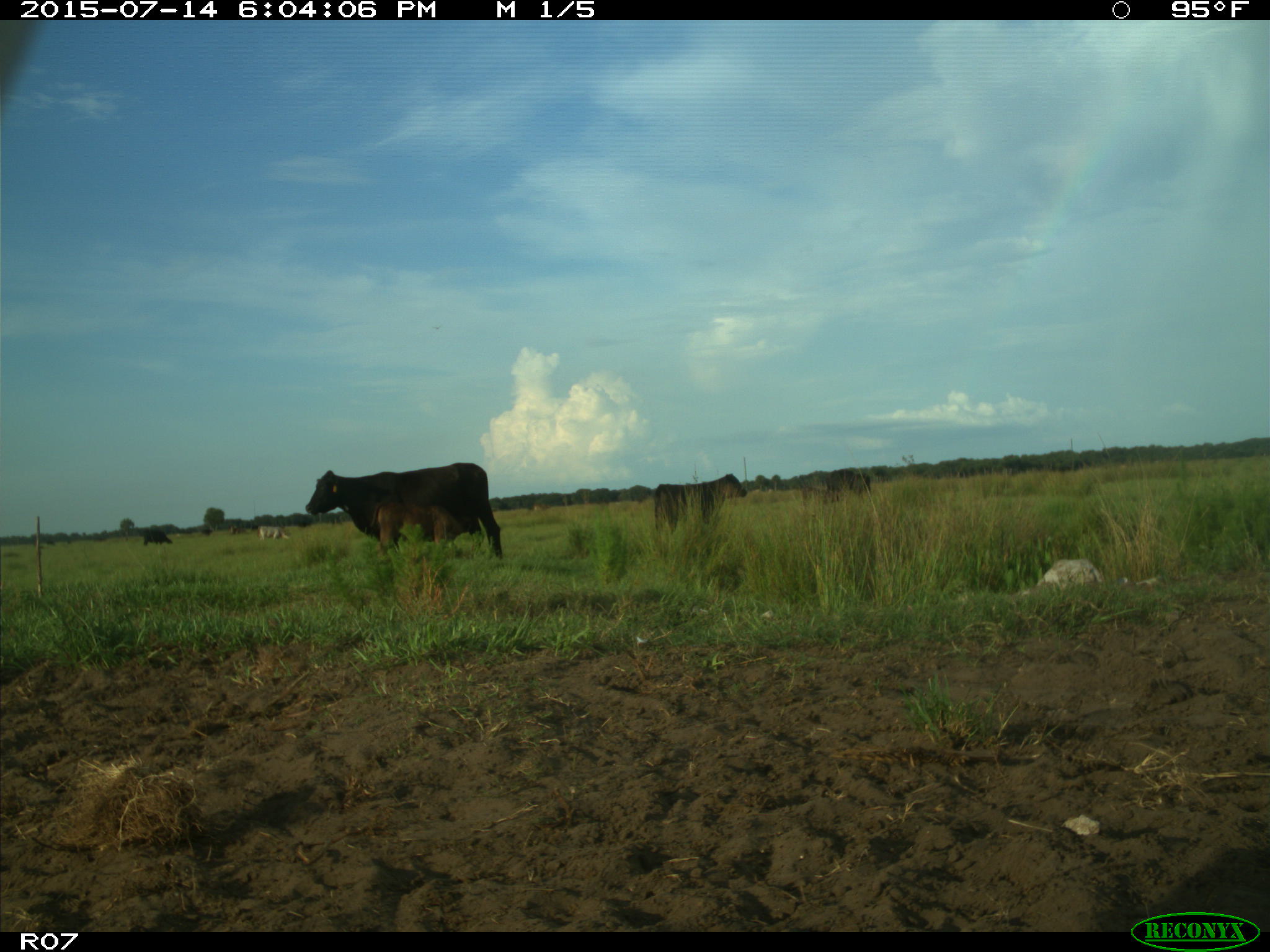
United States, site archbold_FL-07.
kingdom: Animalia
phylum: Chordata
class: Mammalia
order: Artiodactyla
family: Bovidae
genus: Bos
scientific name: Bos taurus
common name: domestic cow